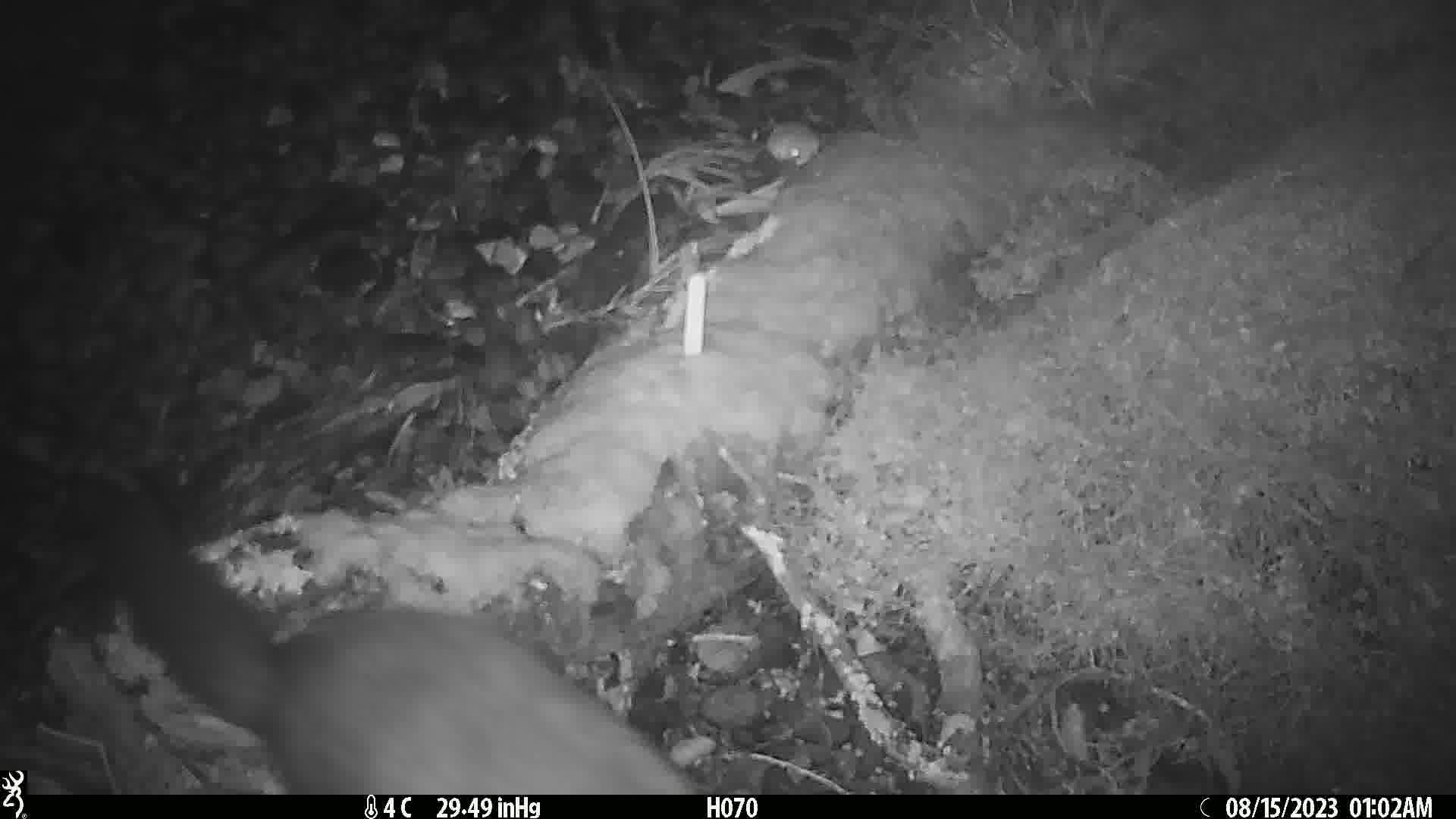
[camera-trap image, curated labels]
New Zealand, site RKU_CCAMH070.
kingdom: Animalia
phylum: Chordata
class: Mammalia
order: Diprotodontia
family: Phalangeridae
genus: Trichosurus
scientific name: Trichosurus vulpecula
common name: common brushtail possum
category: possum